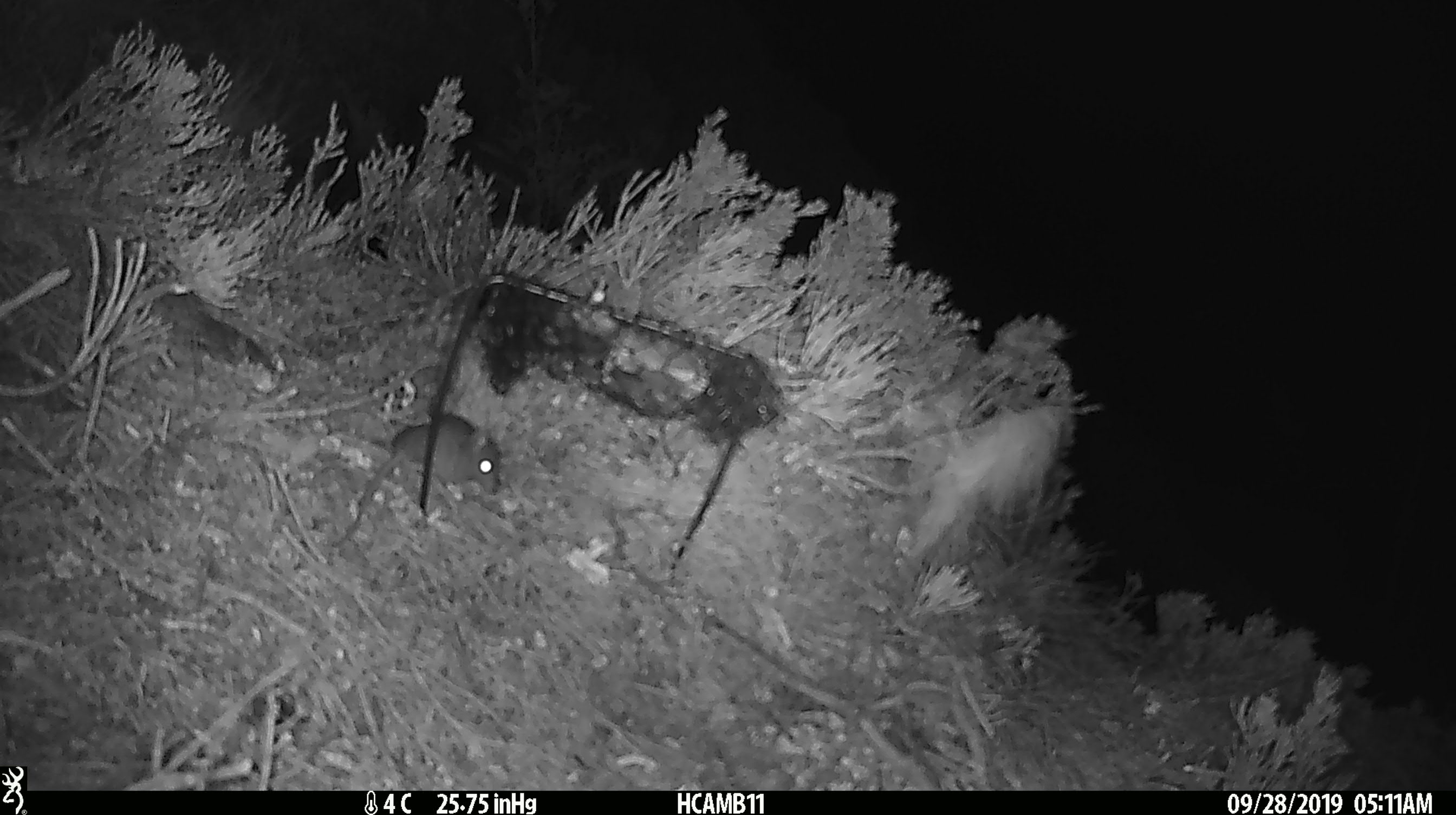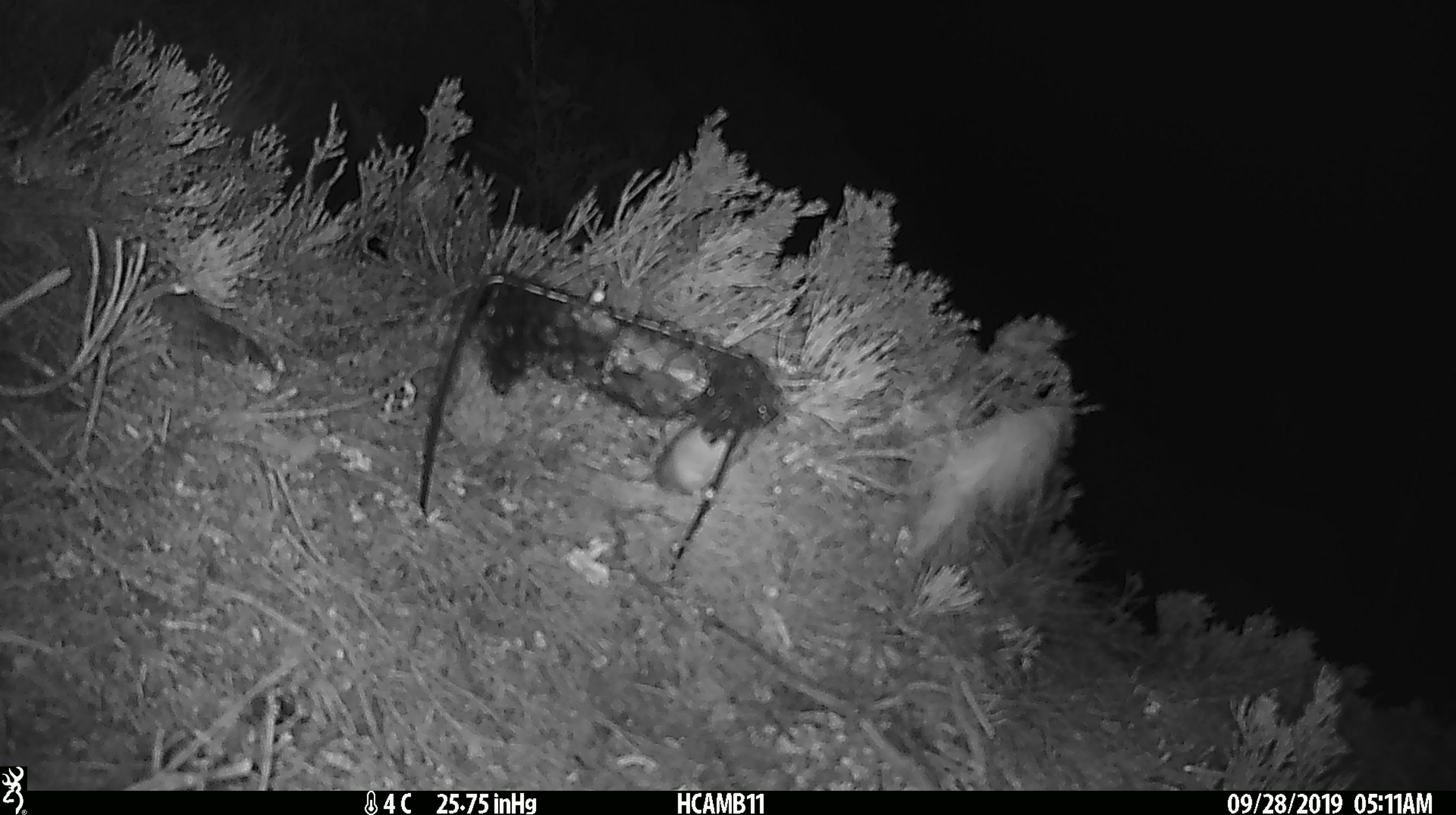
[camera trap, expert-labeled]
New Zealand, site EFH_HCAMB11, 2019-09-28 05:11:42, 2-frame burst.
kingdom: Animalia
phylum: Chordata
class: Mammalia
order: Rodentia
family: Muridae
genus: Mus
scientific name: Mus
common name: mouse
Mouse (Mus).